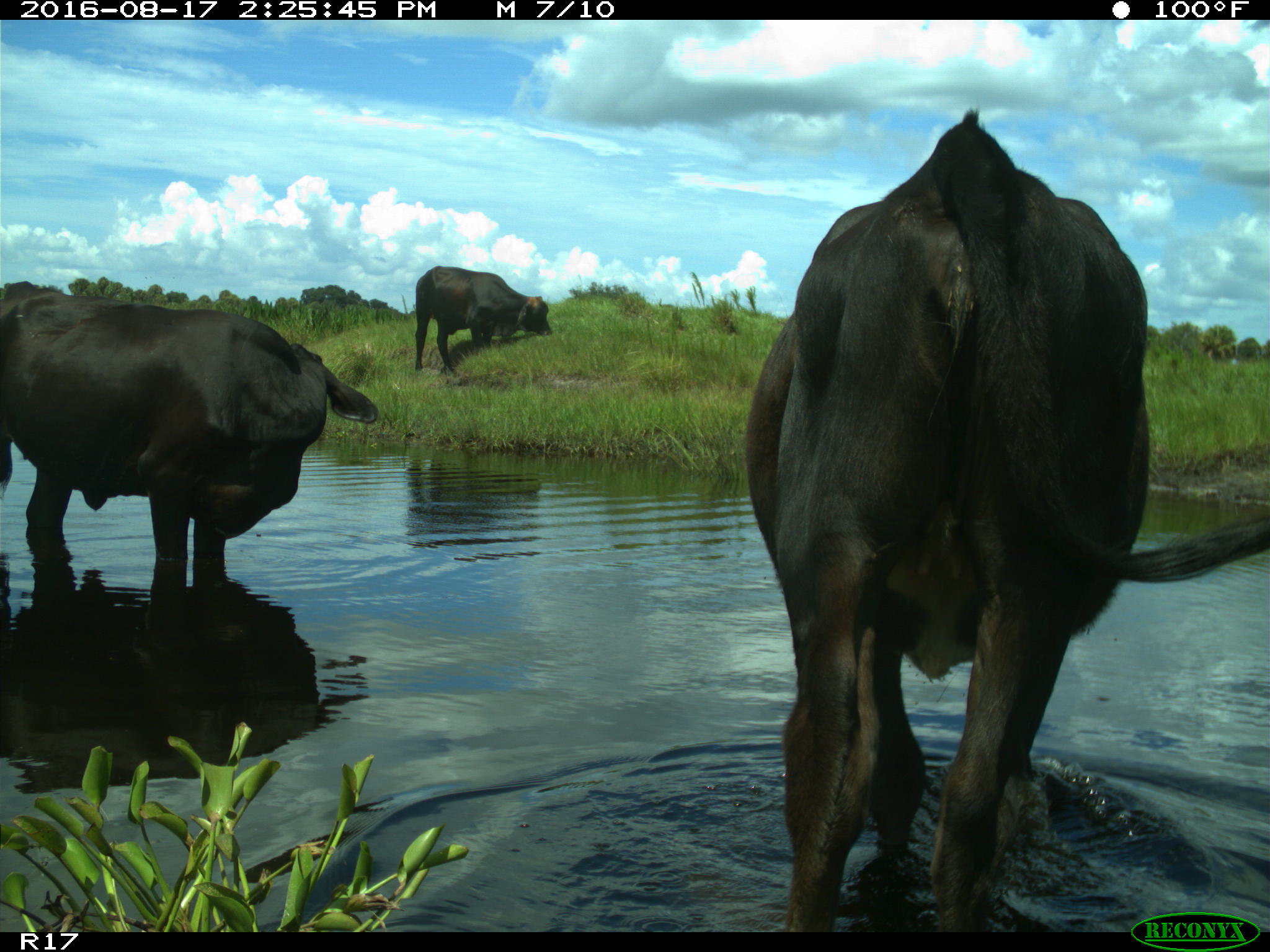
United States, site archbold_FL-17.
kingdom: Animalia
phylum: Chordata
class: Mammalia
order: Artiodactyla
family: Bovidae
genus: Bos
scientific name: Bos taurus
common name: domestic cow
Bos taurus (domestic cow).